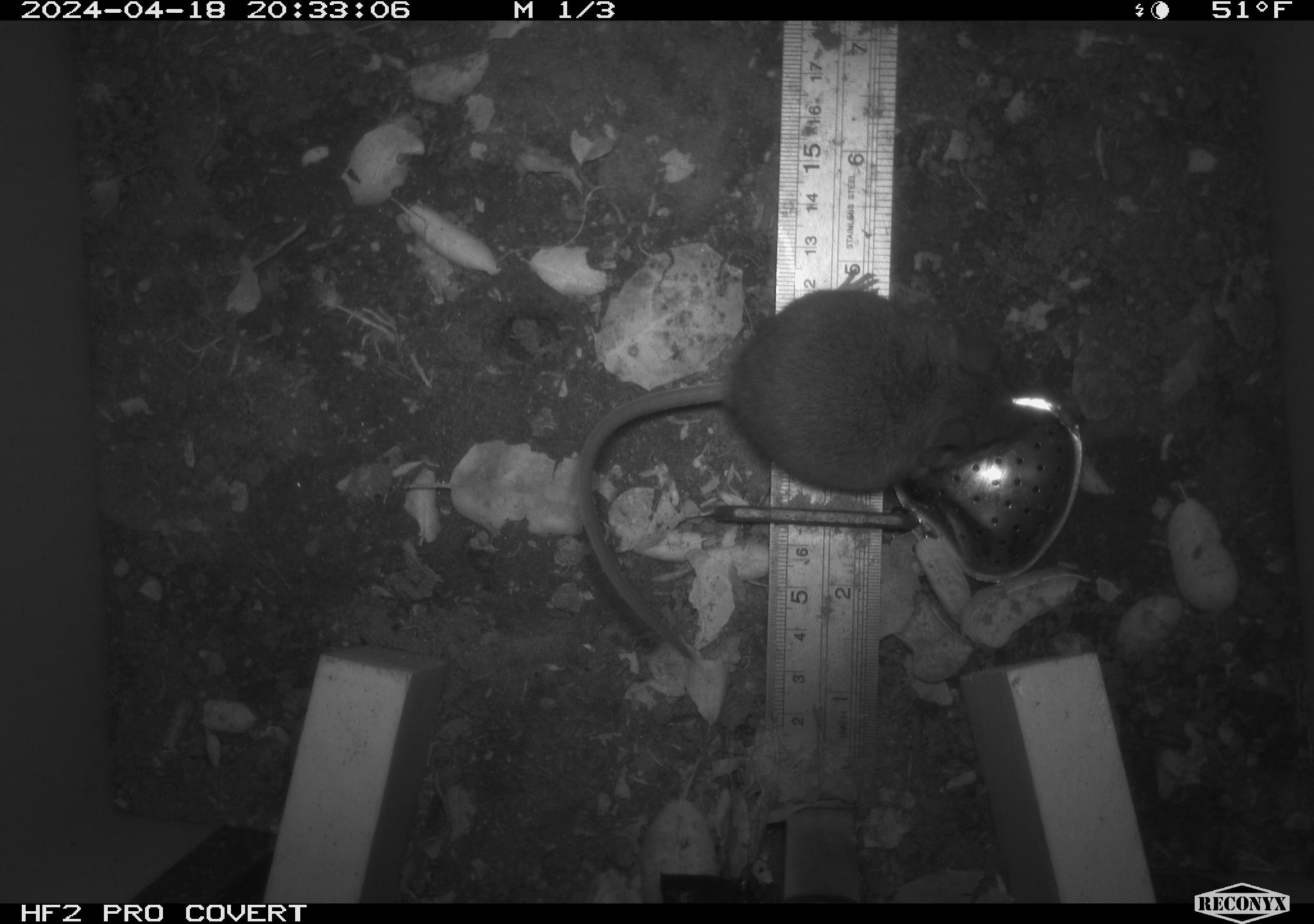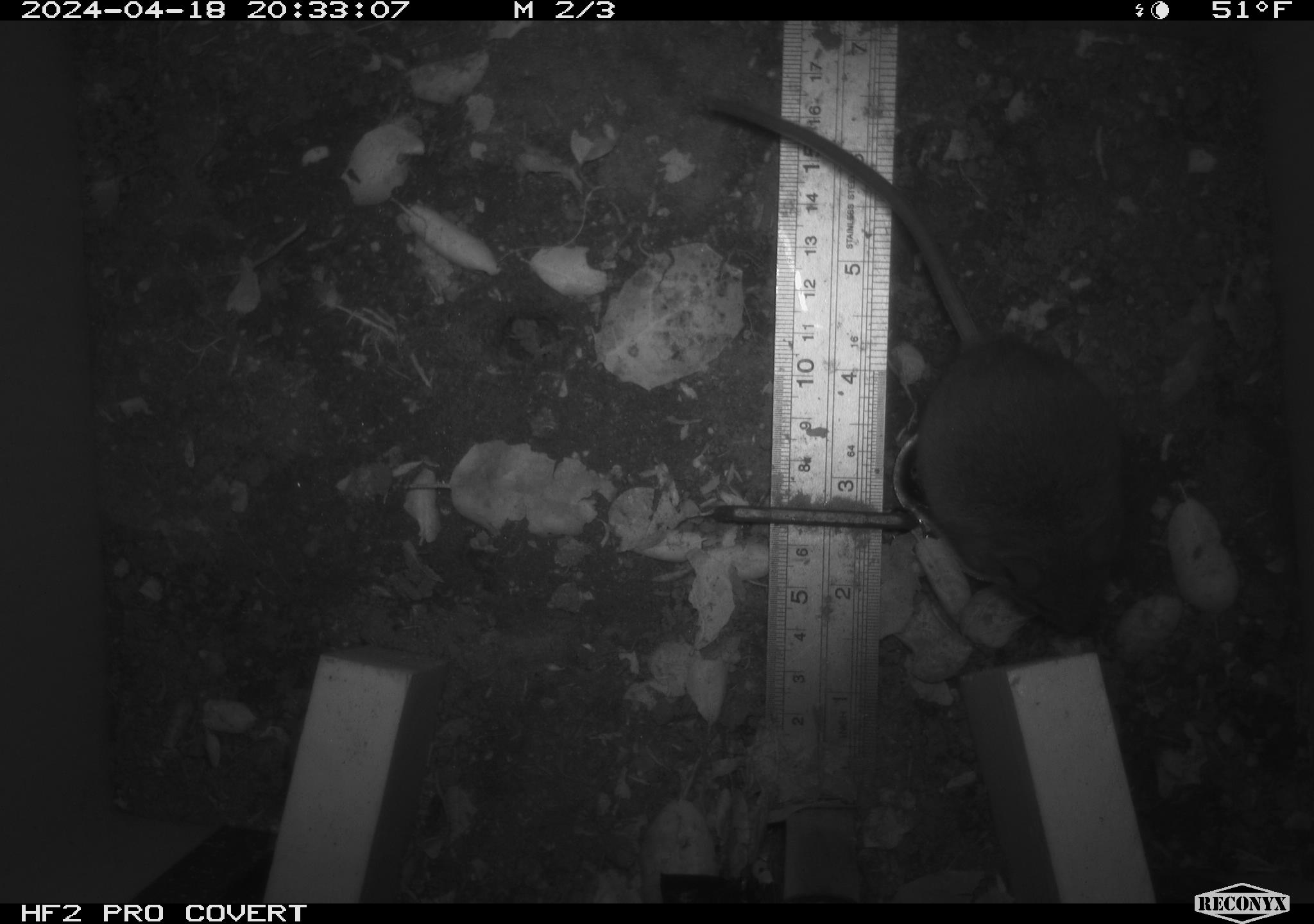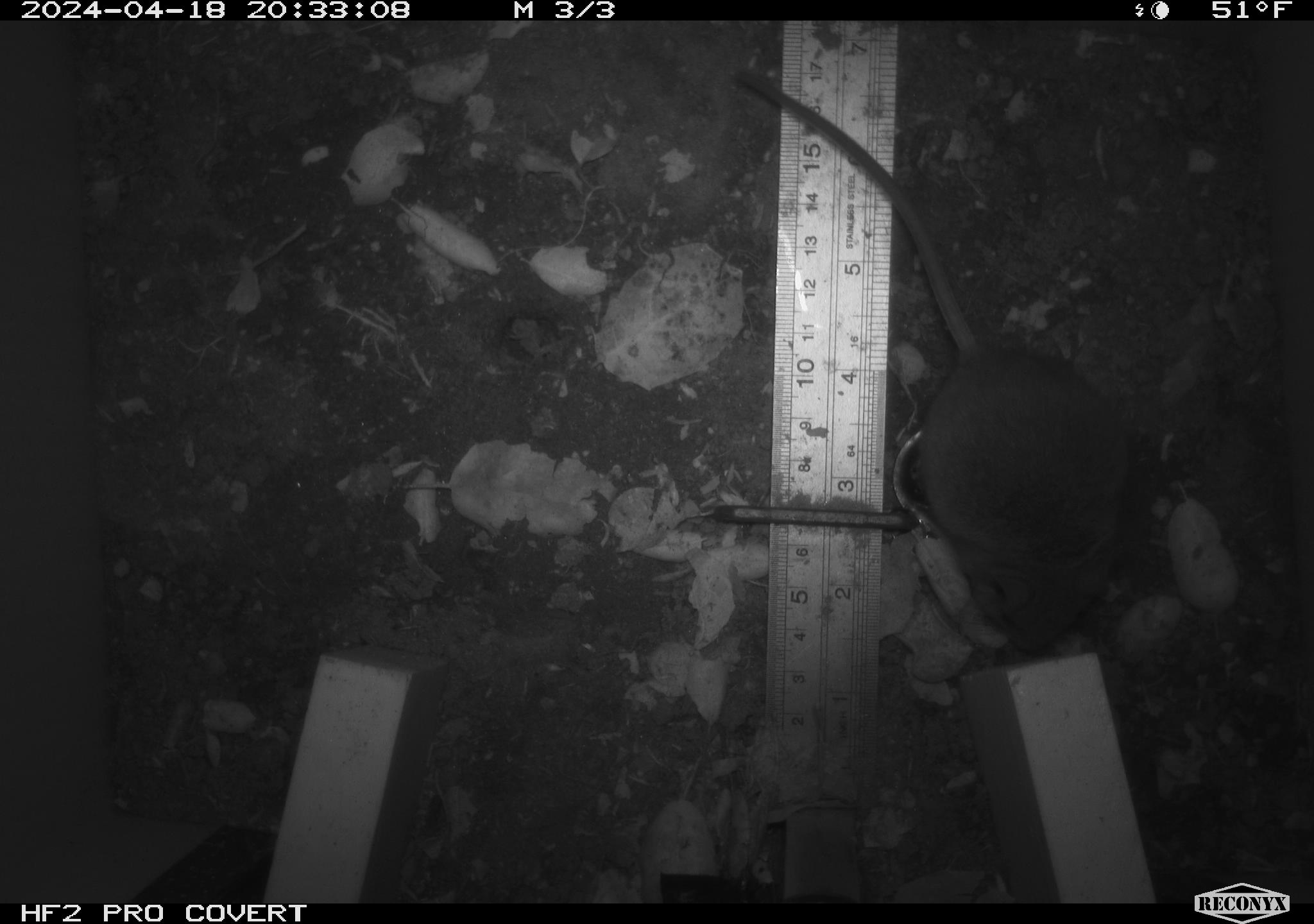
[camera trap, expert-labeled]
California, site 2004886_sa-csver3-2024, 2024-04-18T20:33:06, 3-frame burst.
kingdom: Animalia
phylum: Chordata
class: Mammalia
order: Rodentia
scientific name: Rodentia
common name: rodent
Rodent (Rodentia).